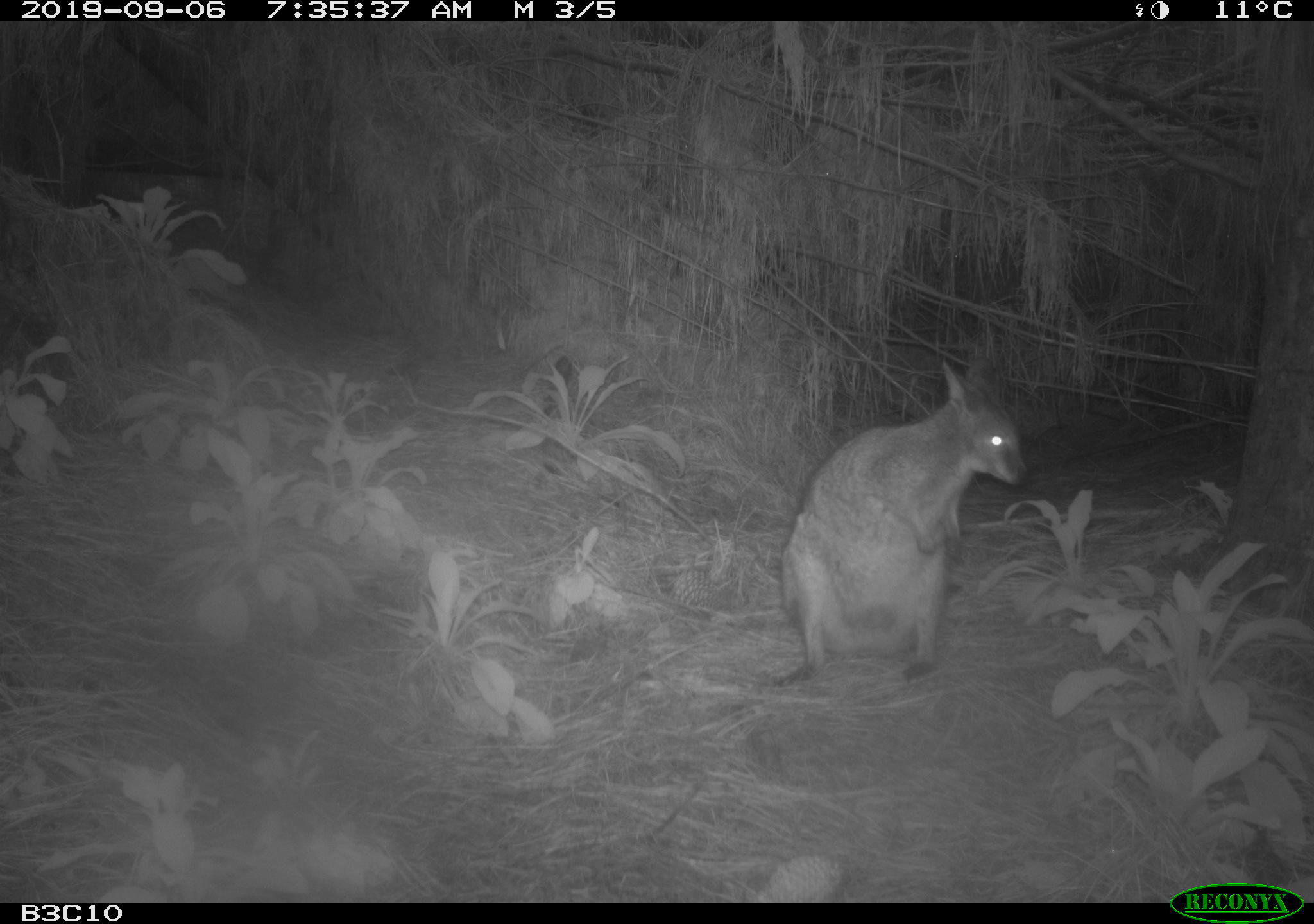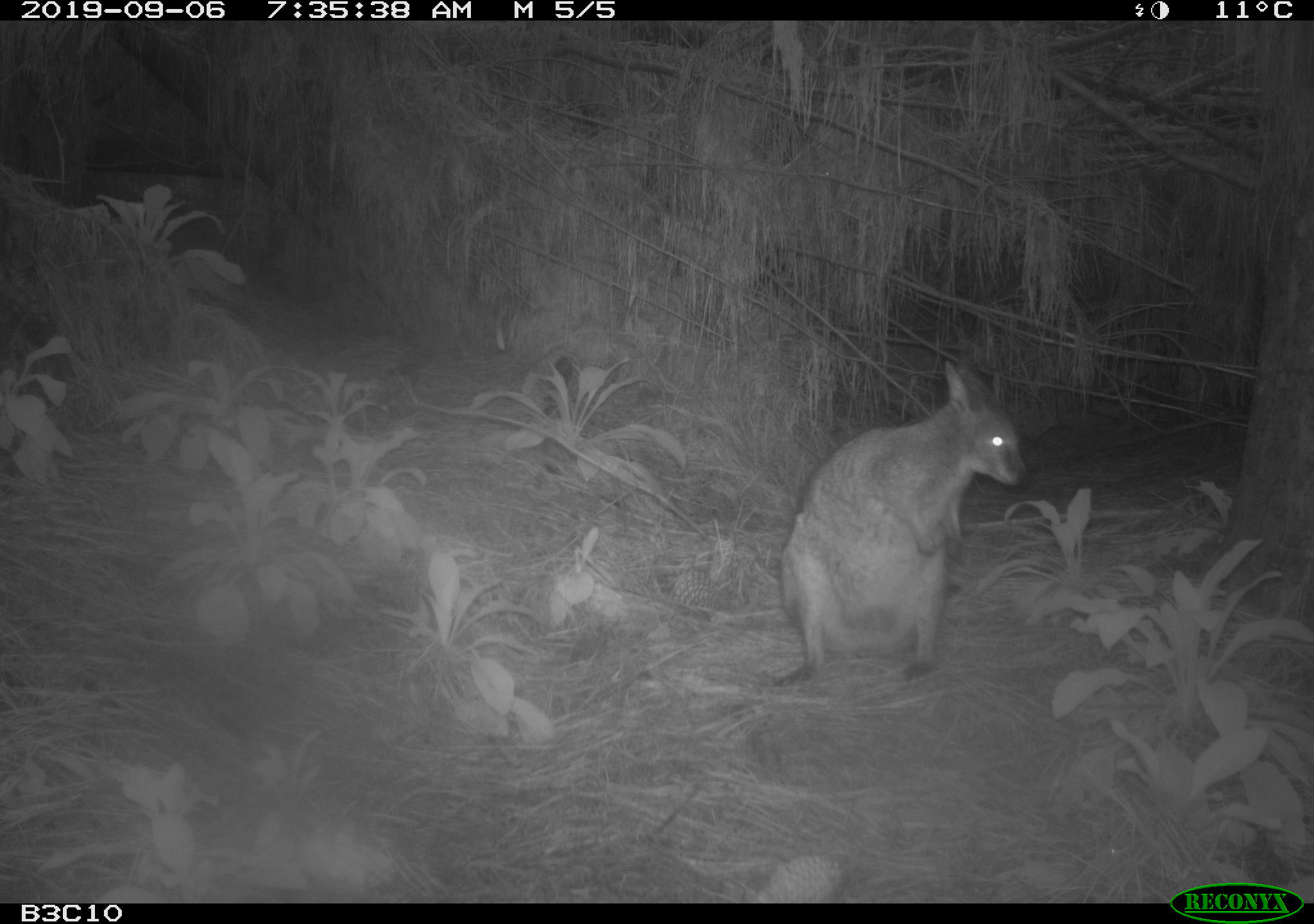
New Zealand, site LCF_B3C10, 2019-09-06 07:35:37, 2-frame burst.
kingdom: Animalia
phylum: Chordata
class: Mammalia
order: Diprotodontia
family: Macropodidae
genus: Notamacropus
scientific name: Notamacropus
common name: wallaby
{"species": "wallaby (Notamacropus)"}